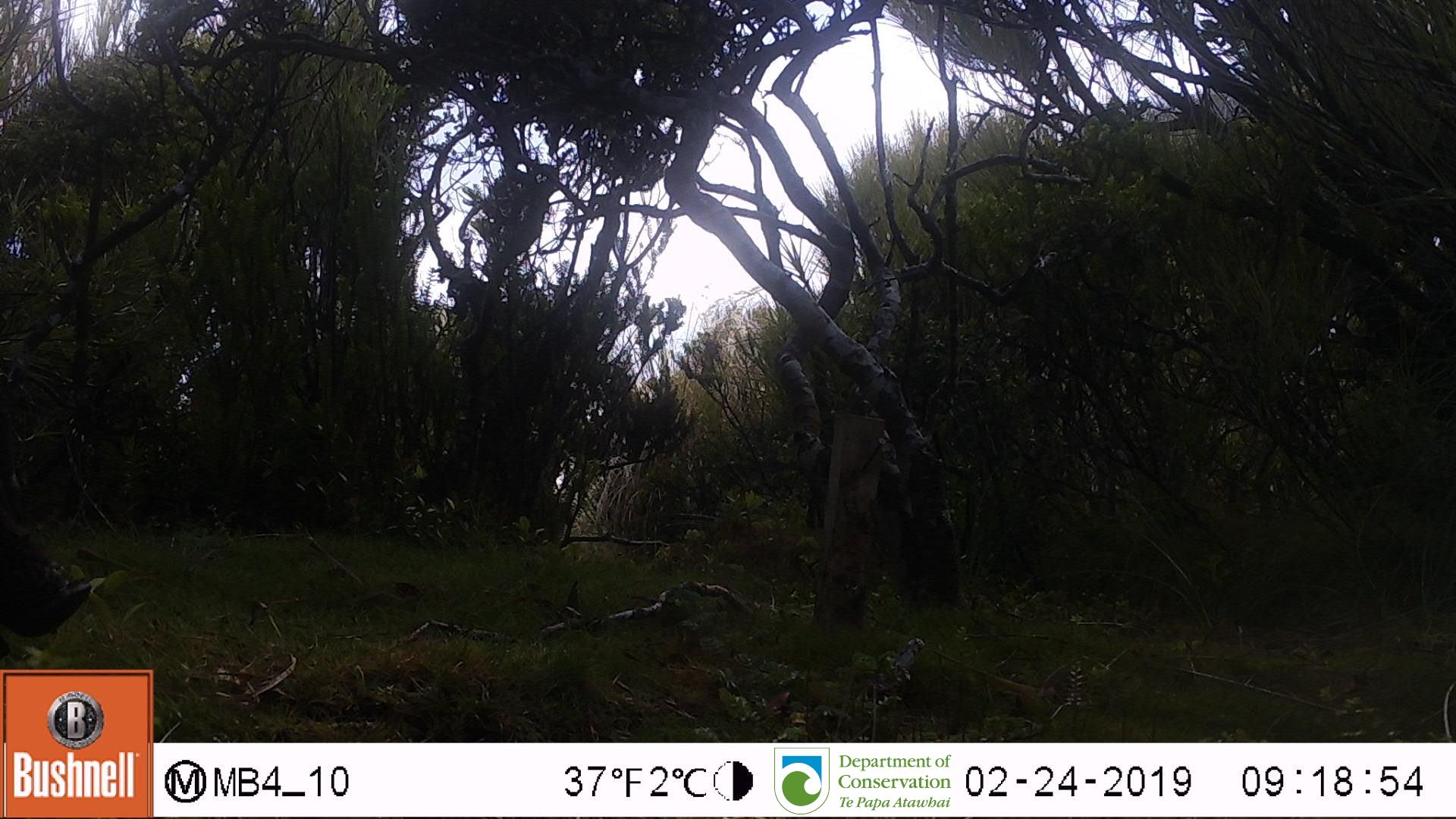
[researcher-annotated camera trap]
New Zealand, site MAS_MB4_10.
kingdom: Animalia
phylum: Chordata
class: Mammalia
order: Artiodactyla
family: Suidae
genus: Sus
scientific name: Sus scrofa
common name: pig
Pig (Sus scrofa).